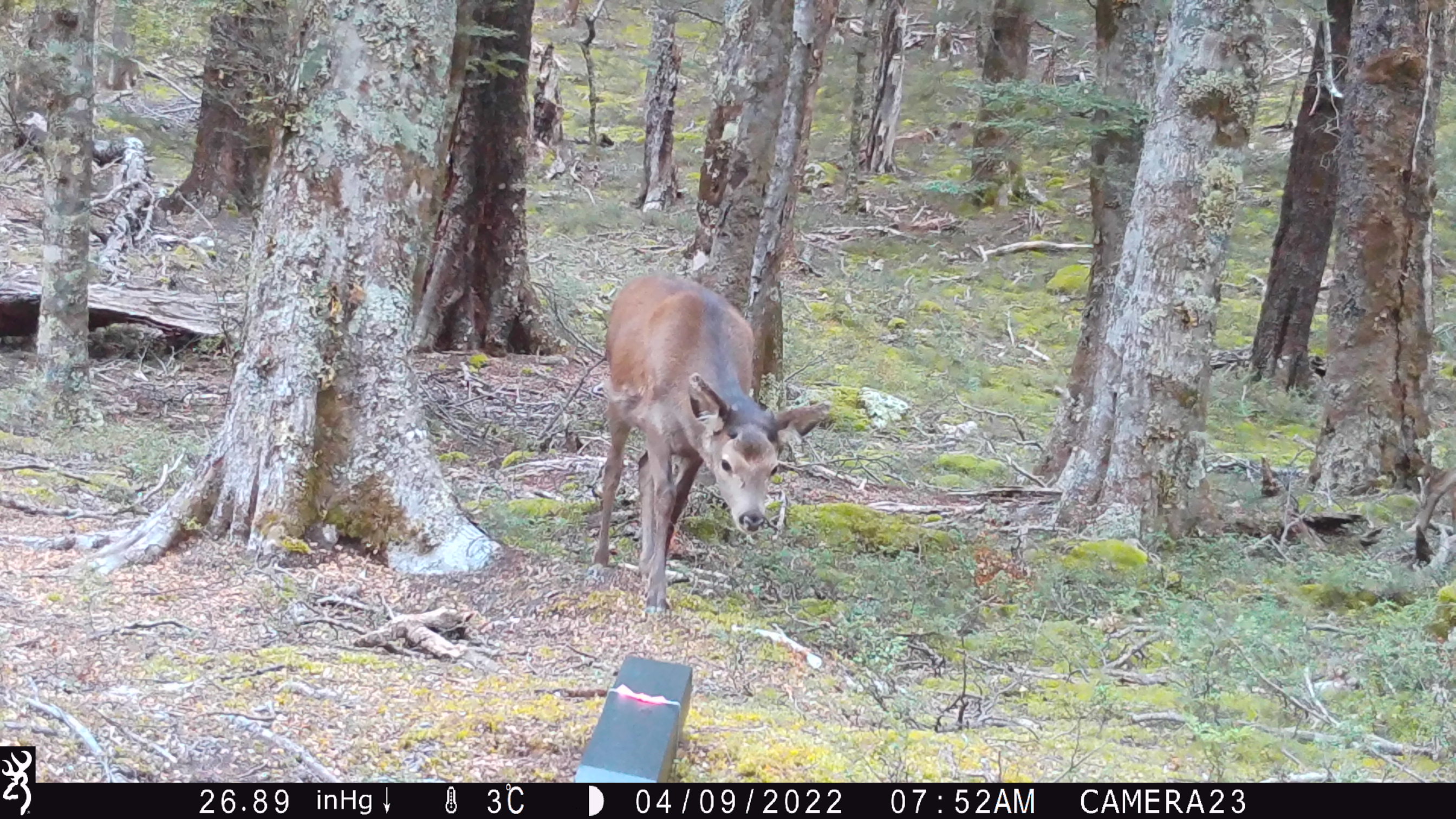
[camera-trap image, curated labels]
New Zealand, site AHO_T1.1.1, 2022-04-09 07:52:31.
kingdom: Animalia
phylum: Chordata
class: Mammalia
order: Artiodactyla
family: Cervidae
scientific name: Cervidae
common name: deer